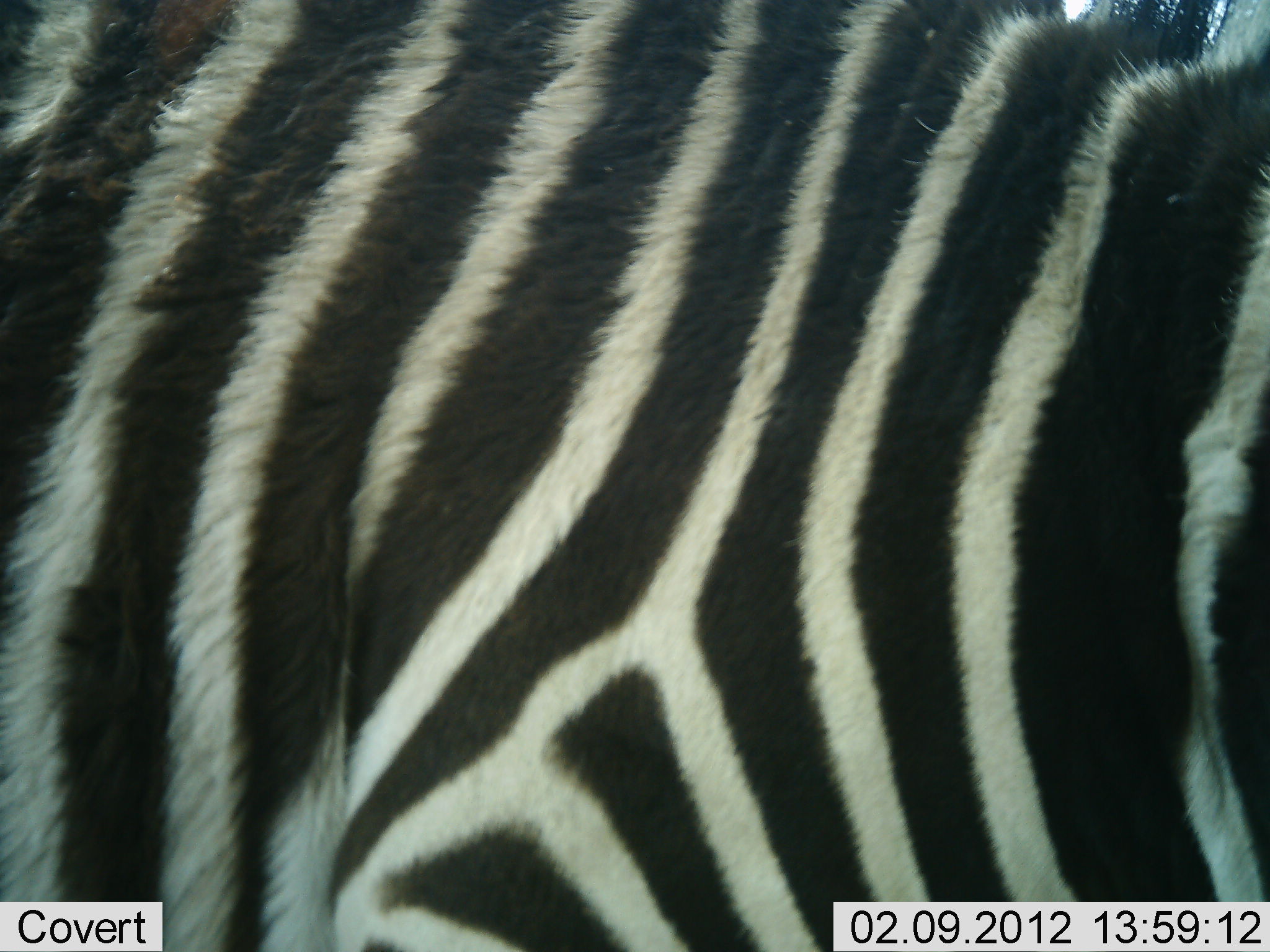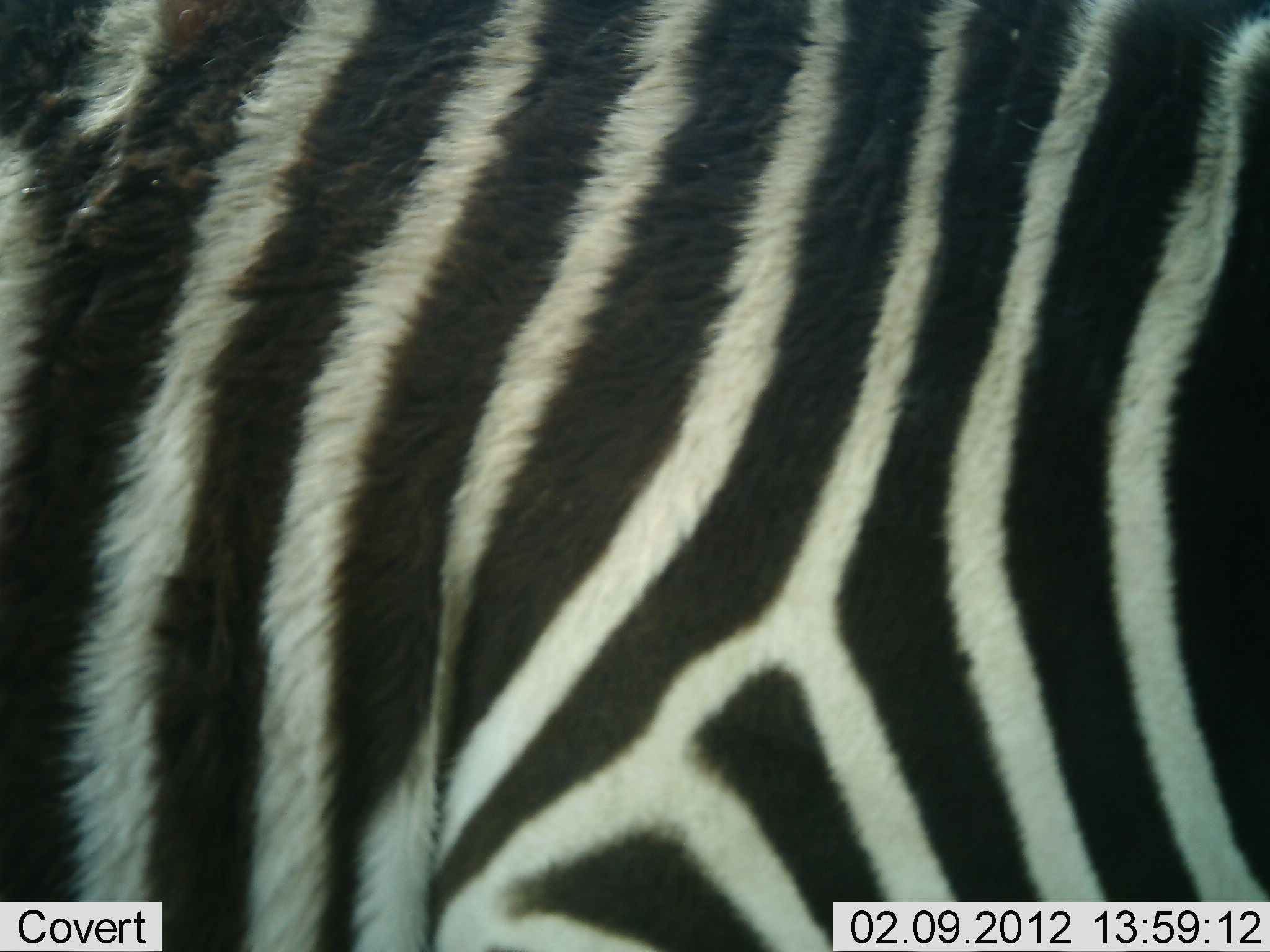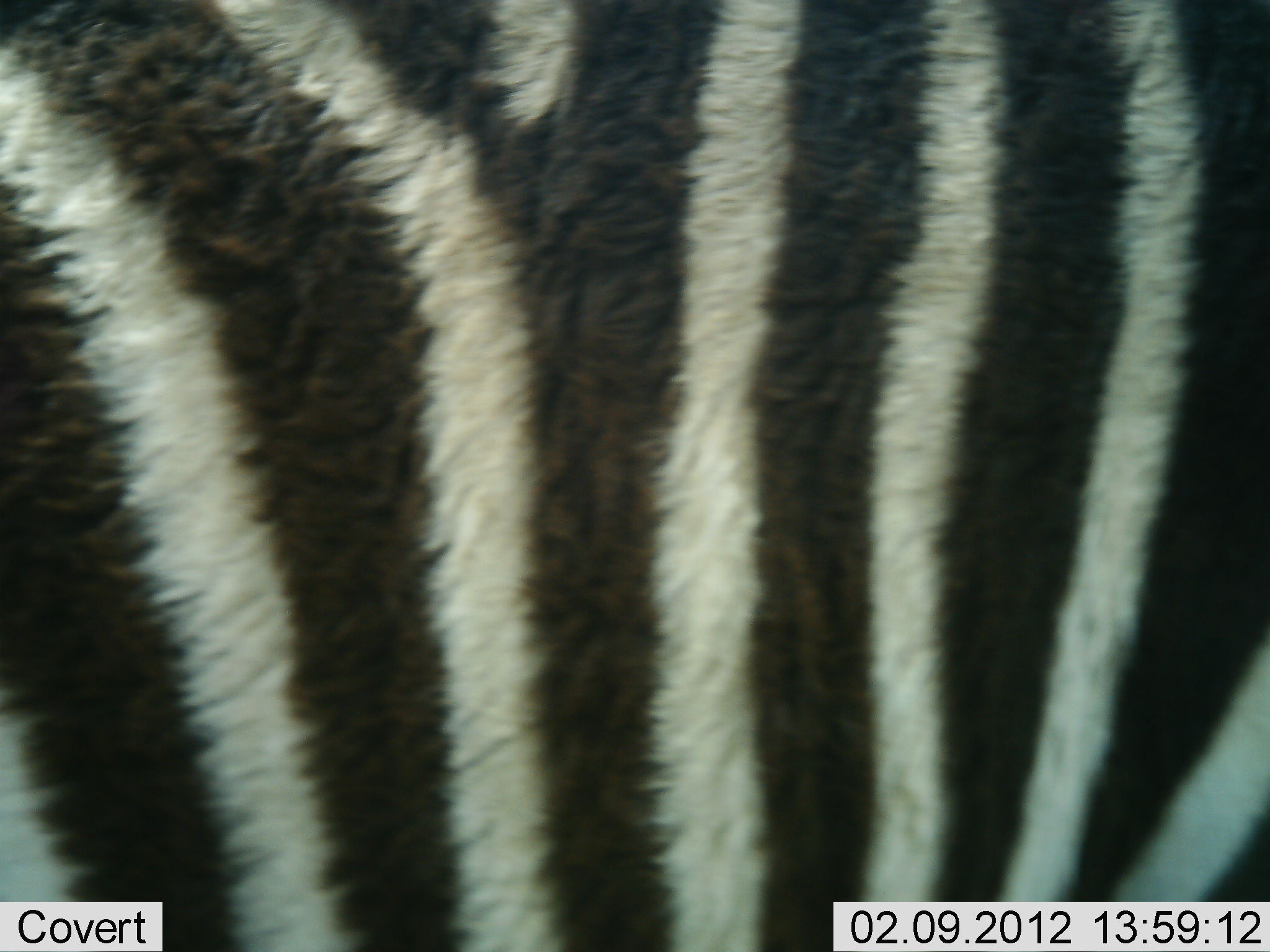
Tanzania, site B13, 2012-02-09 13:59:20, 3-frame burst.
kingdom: Animalia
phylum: Chordata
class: Mammalia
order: Perissodactyla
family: Equidae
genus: Equus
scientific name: Equus quagga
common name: plains zebra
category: zebra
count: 1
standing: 57%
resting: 0%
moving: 43%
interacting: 0%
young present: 0%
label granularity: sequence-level